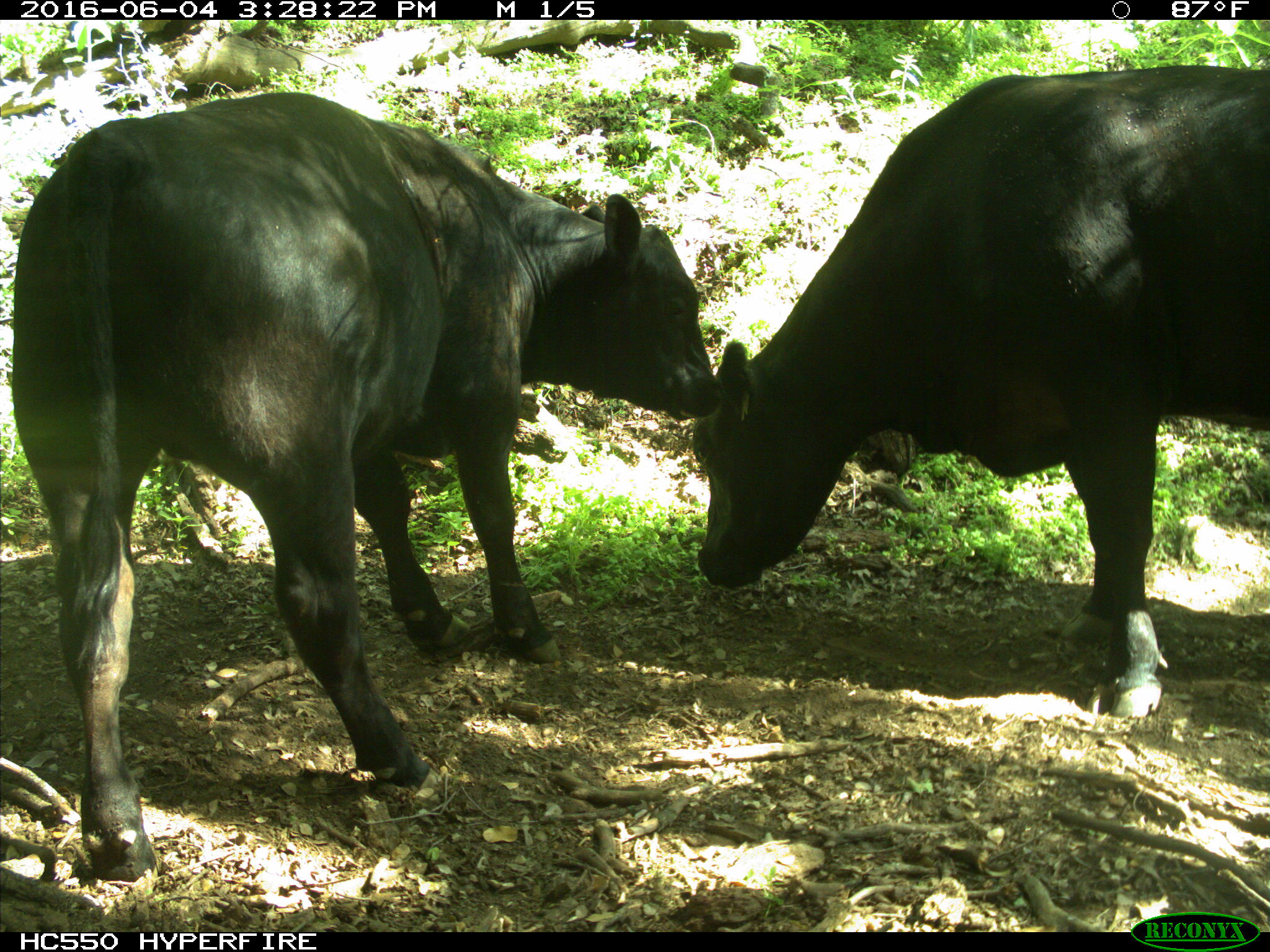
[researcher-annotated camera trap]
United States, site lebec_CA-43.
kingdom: Animalia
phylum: Chordata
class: Mammalia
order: Artiodactyla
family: Bovidae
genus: Bos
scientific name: Bos taurus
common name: domestic cow